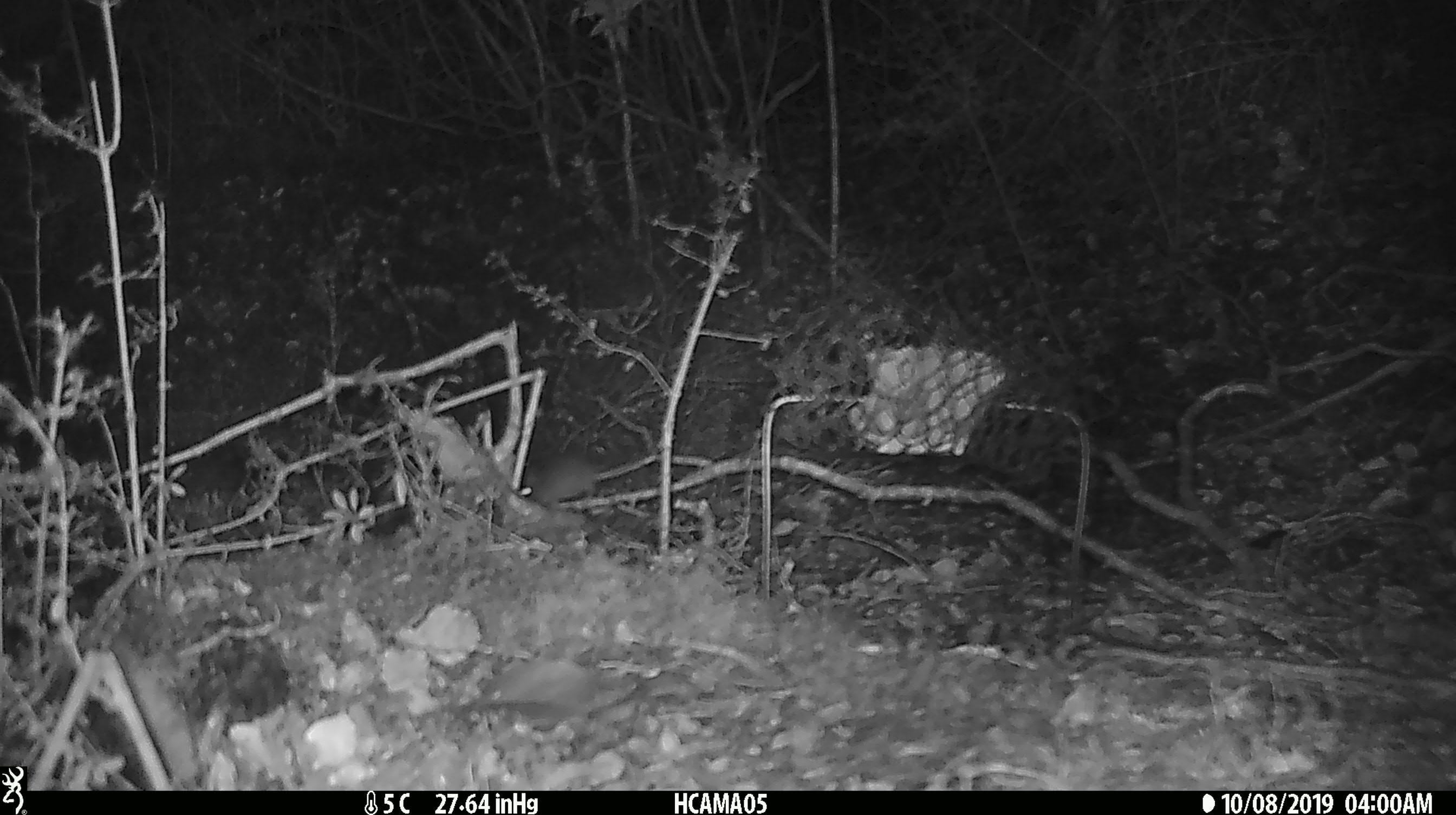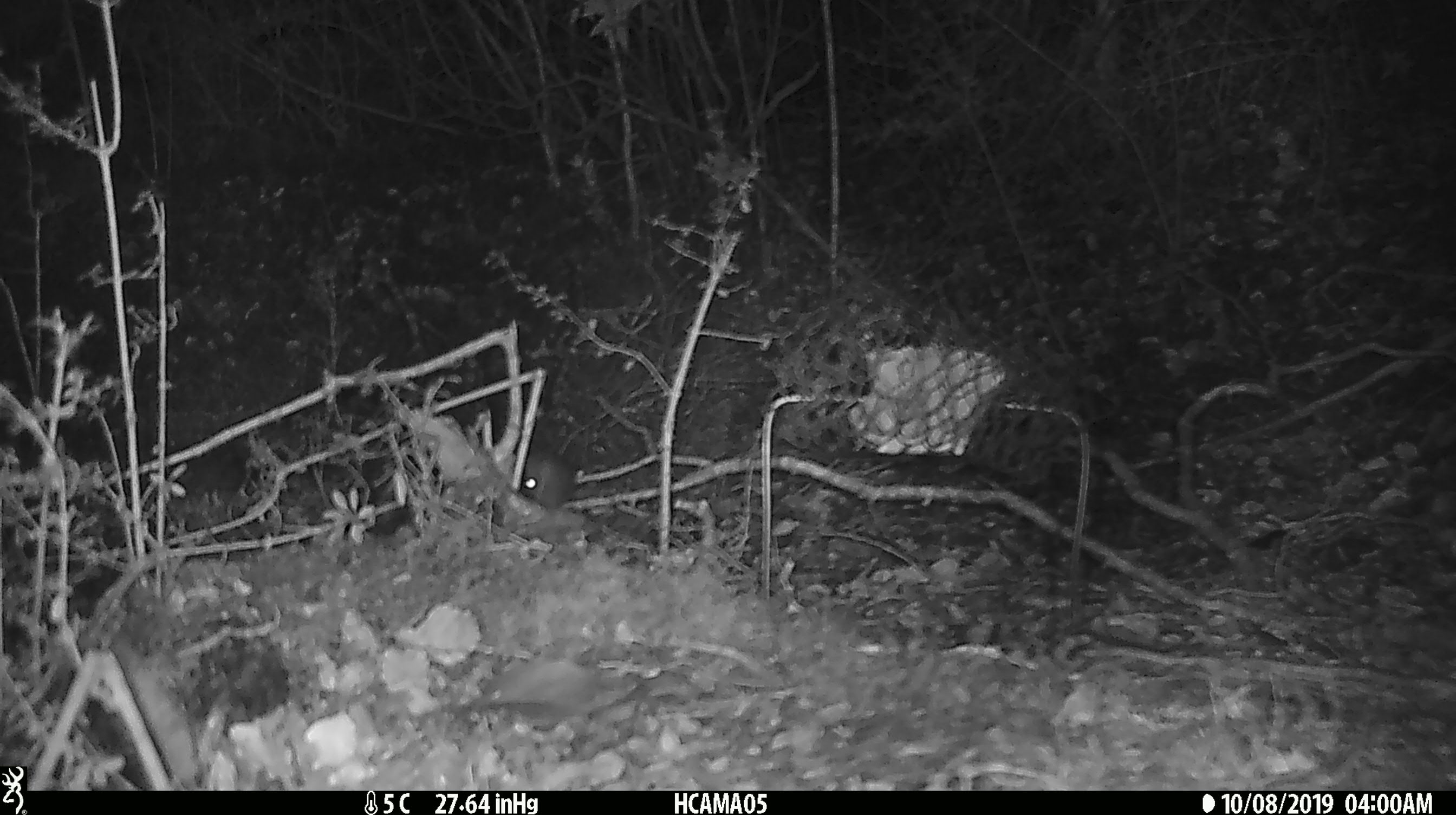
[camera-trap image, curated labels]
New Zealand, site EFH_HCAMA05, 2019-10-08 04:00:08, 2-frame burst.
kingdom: Animalia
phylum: Chordata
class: Mammalia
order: Rodentia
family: Muridae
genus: Mus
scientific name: Mus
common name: mouse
Mouse (Mus).